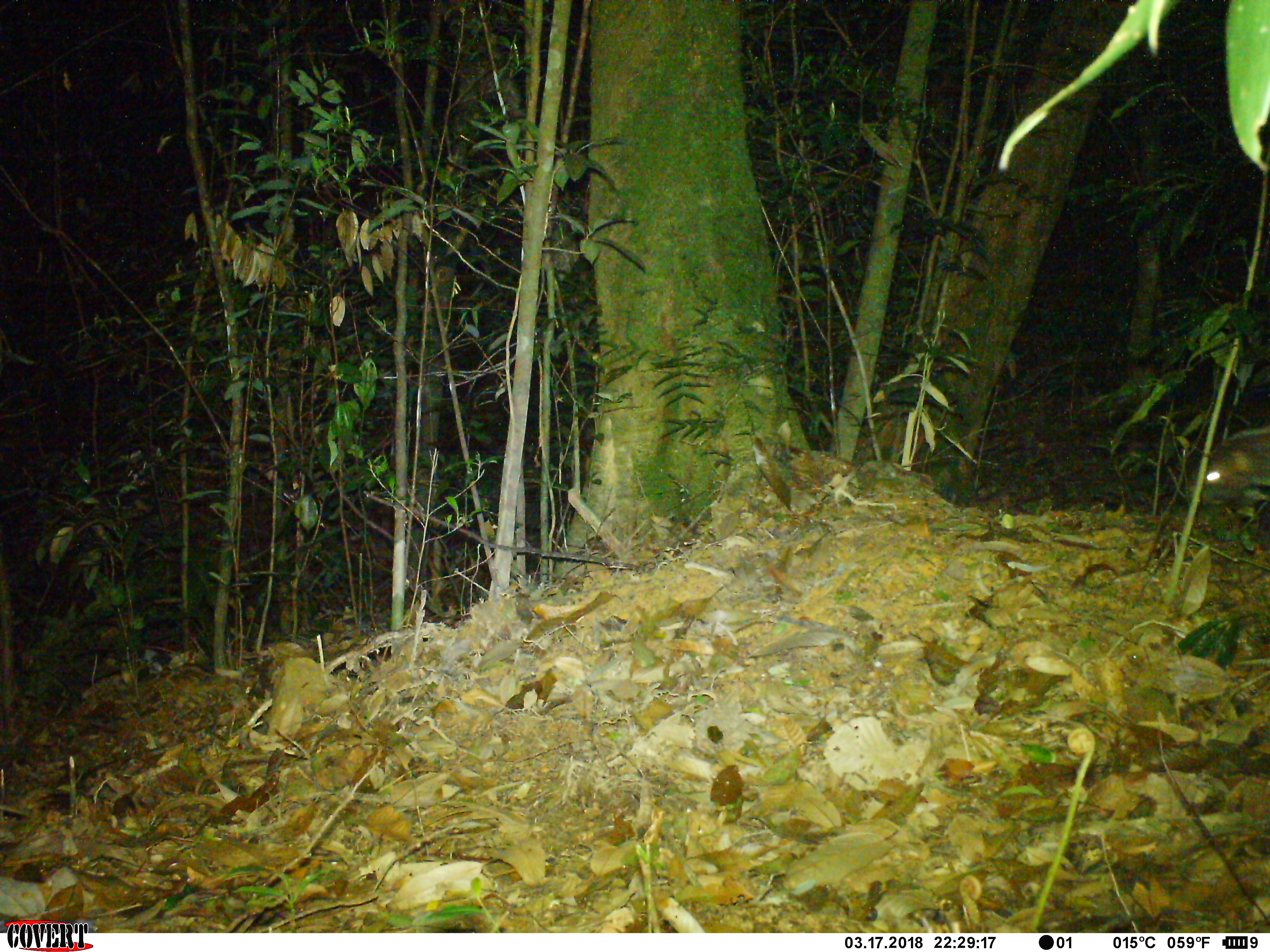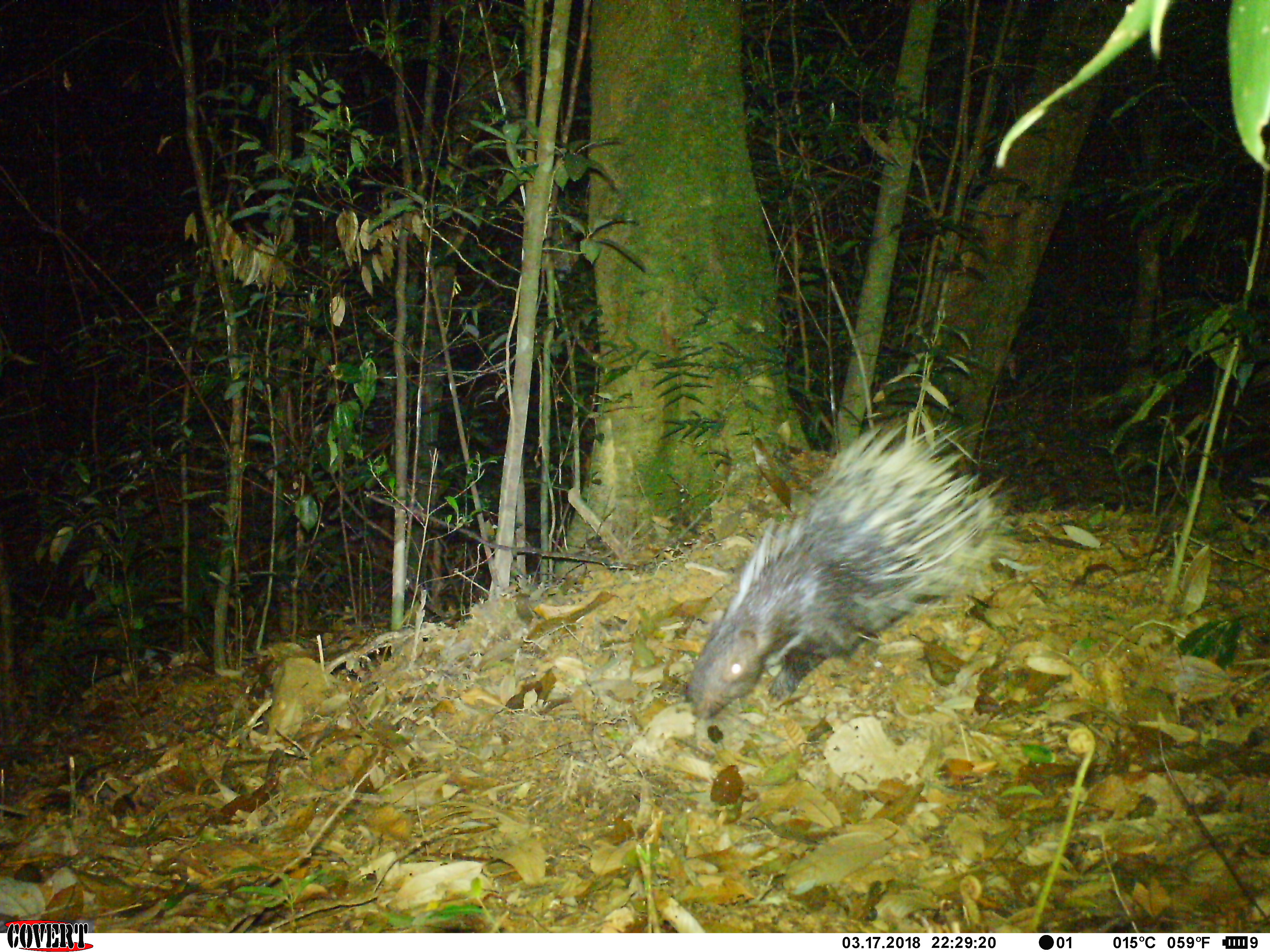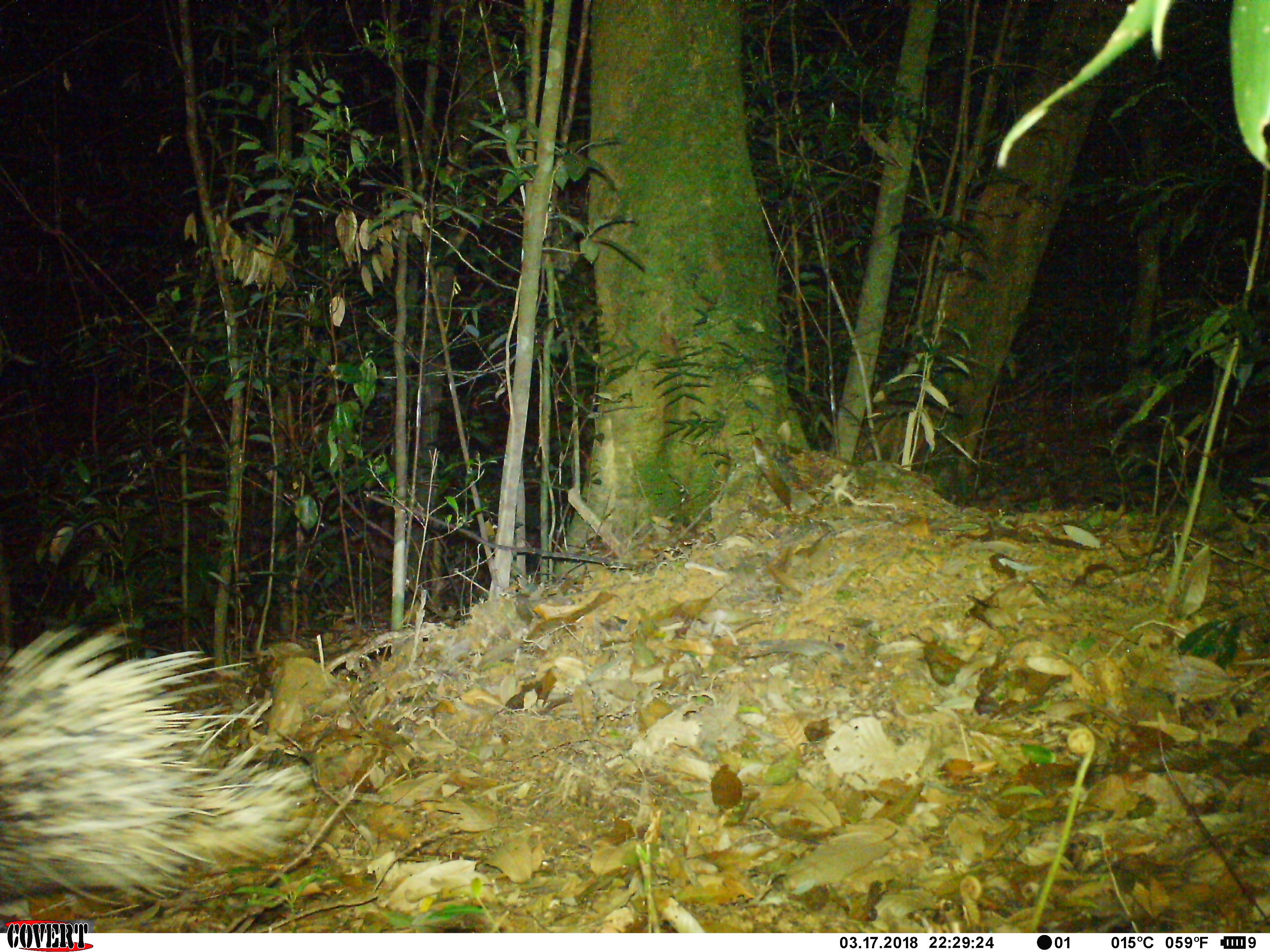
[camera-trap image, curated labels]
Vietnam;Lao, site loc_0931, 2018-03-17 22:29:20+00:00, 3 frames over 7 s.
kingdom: Animalia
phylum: Chordata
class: Mammalia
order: Rodentia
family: Hystricidae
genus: Hystrix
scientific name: Hystrix brachyura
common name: malayan porcupine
Malayan porcupine (Hystrix brachyura). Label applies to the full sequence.